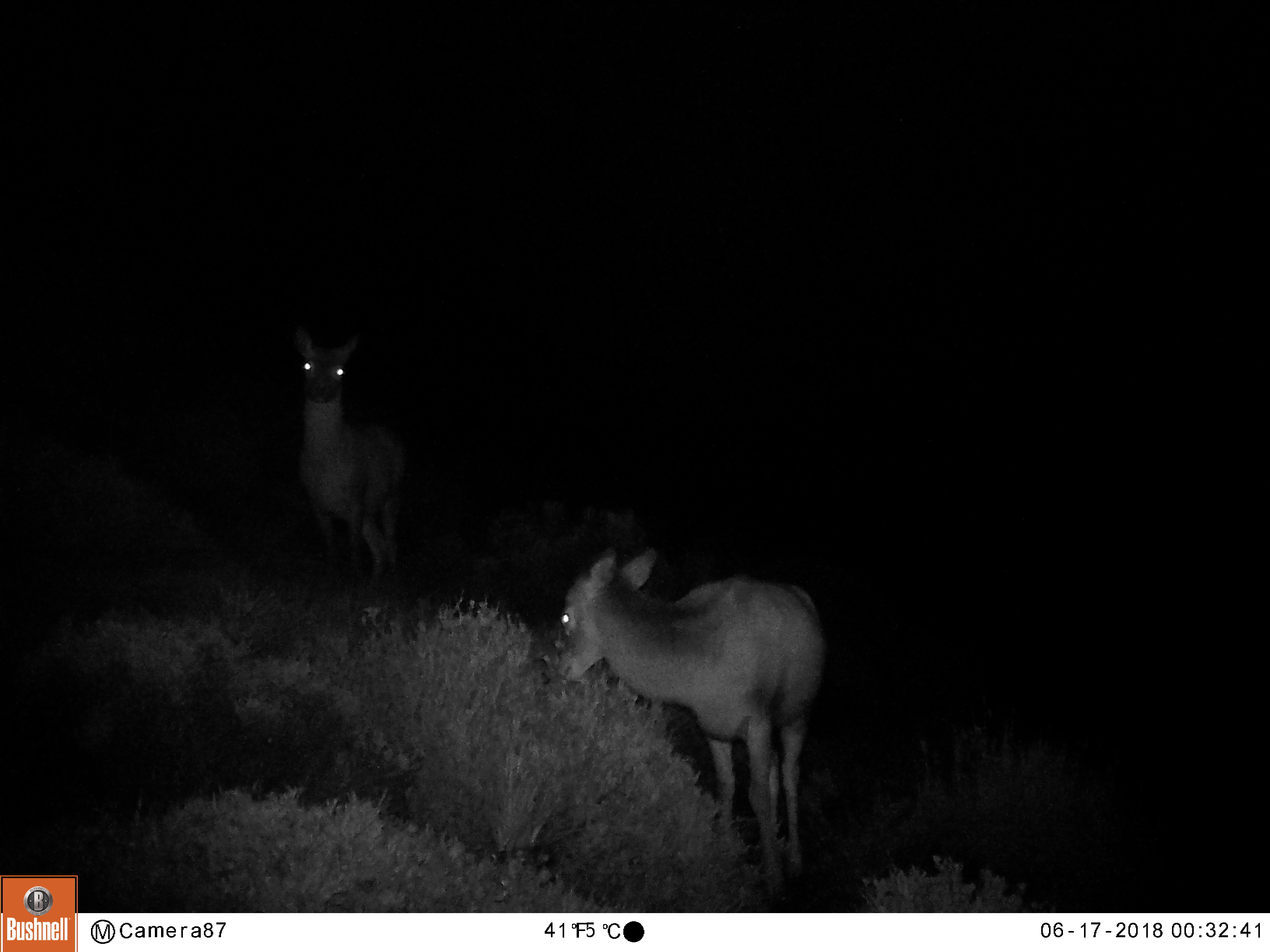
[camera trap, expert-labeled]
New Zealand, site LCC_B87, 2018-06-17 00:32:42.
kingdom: Animalia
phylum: Chordata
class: Mammalia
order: Artiodactyla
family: Cervidae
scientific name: Cervidae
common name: deer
Deer (Cervidae).